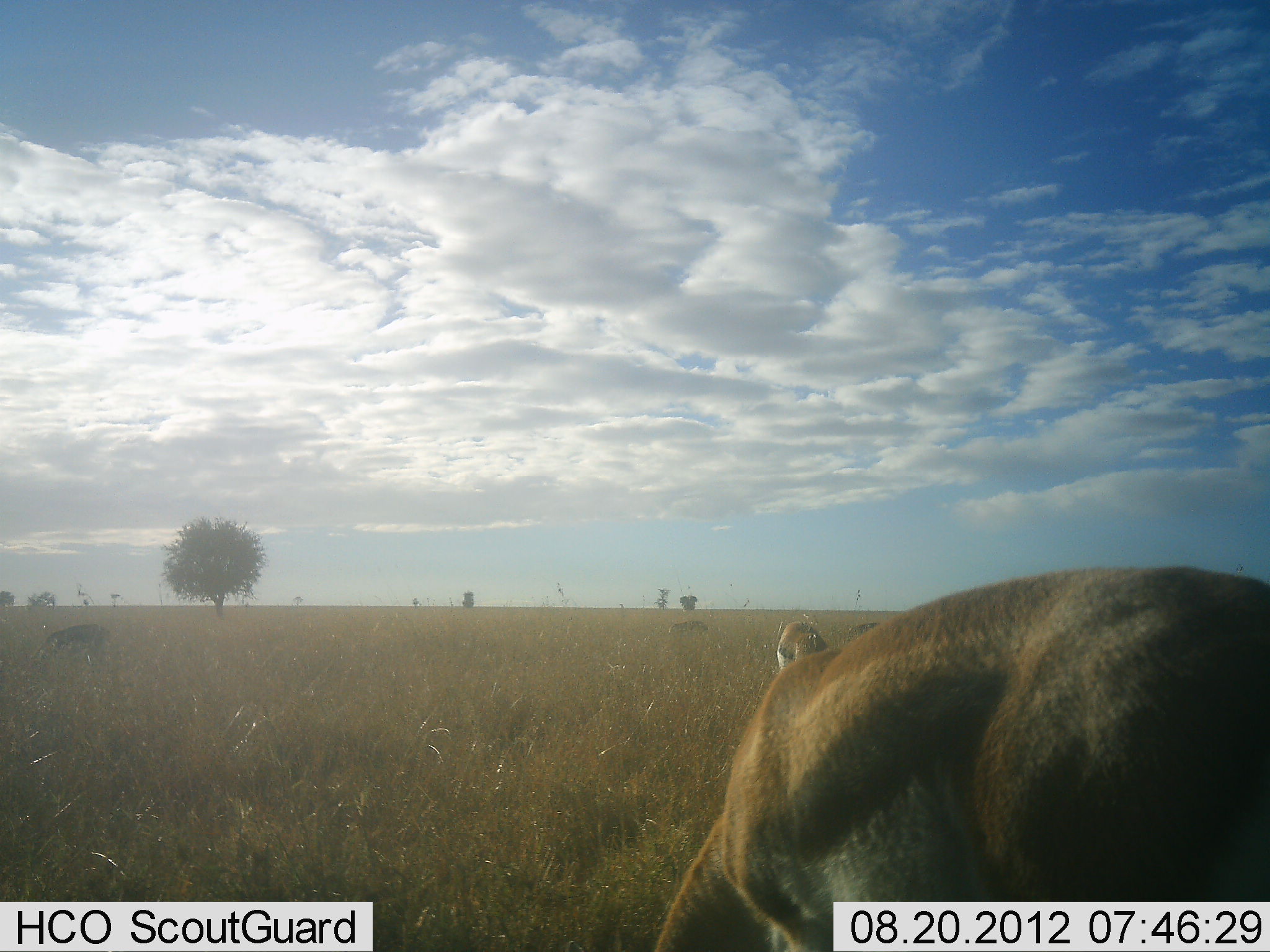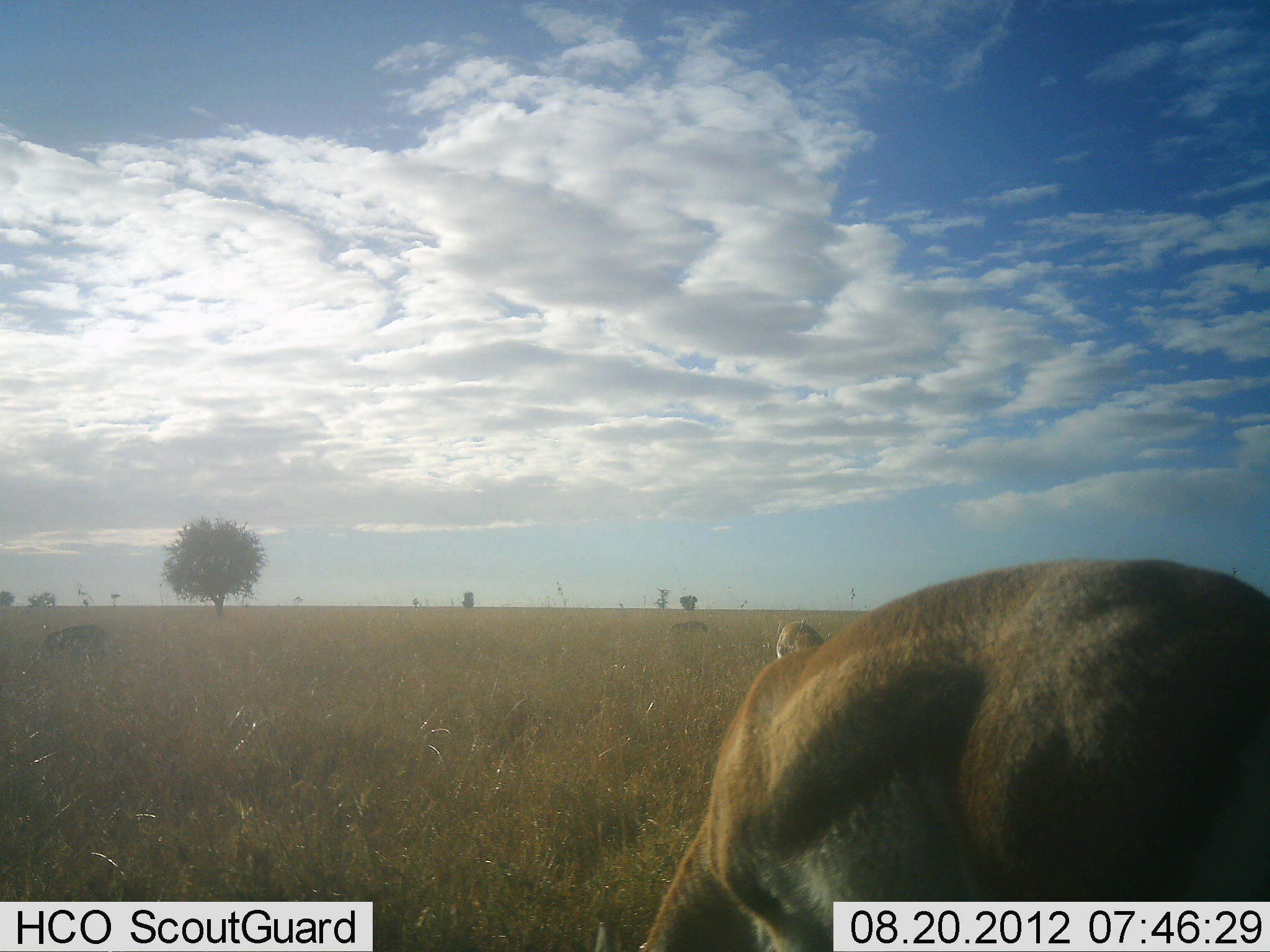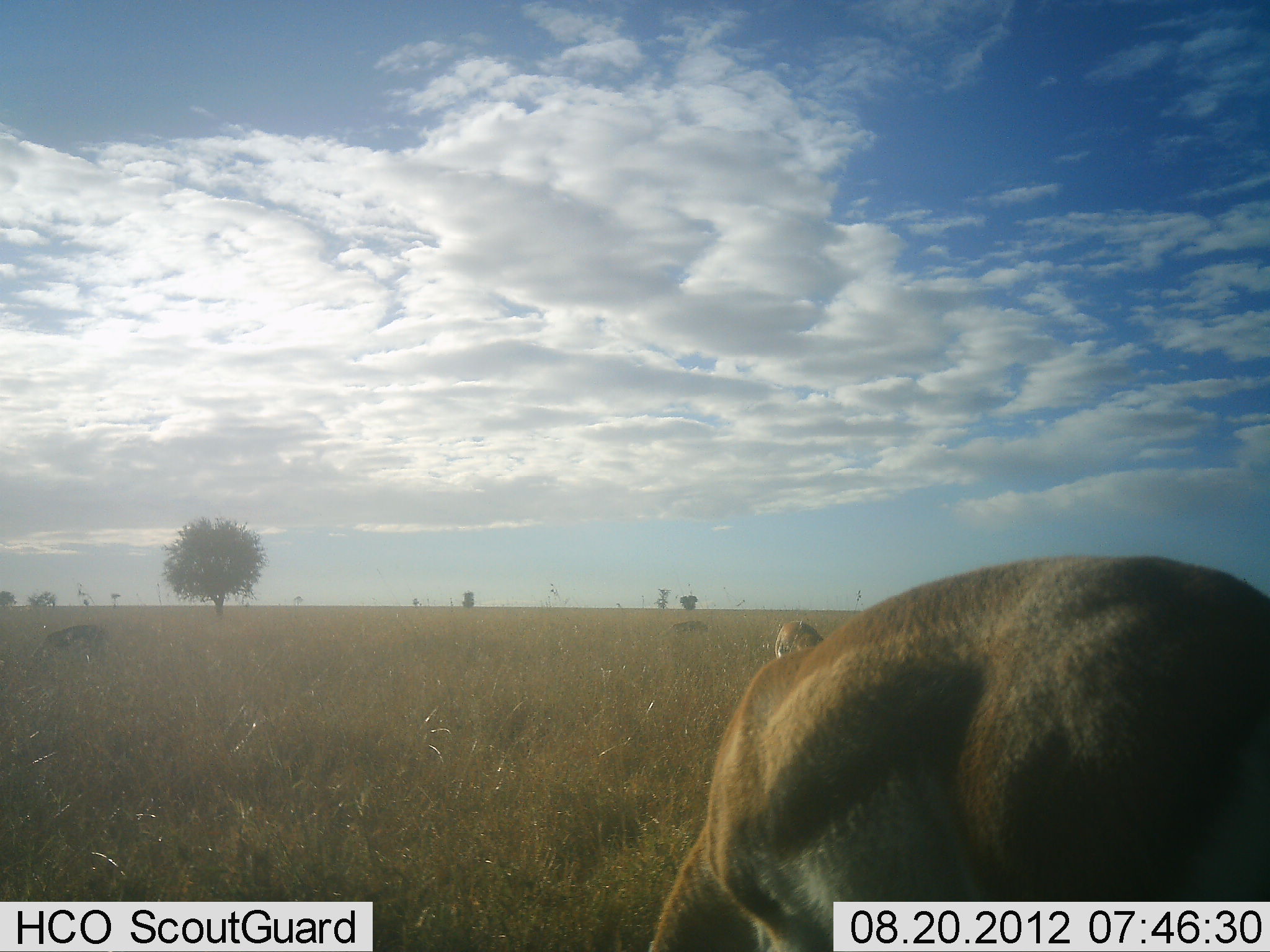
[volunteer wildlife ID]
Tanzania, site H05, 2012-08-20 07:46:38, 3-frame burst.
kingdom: Animalia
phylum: Chordata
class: Mammalia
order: Artiodactyla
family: Bovidae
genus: Eudorcas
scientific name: Eudorcas thomsonii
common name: thomson's gazelle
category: gazellethomsons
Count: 2.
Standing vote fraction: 10%.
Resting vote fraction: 0%.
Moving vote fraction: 0%.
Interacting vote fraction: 0%.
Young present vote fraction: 0%.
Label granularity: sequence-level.